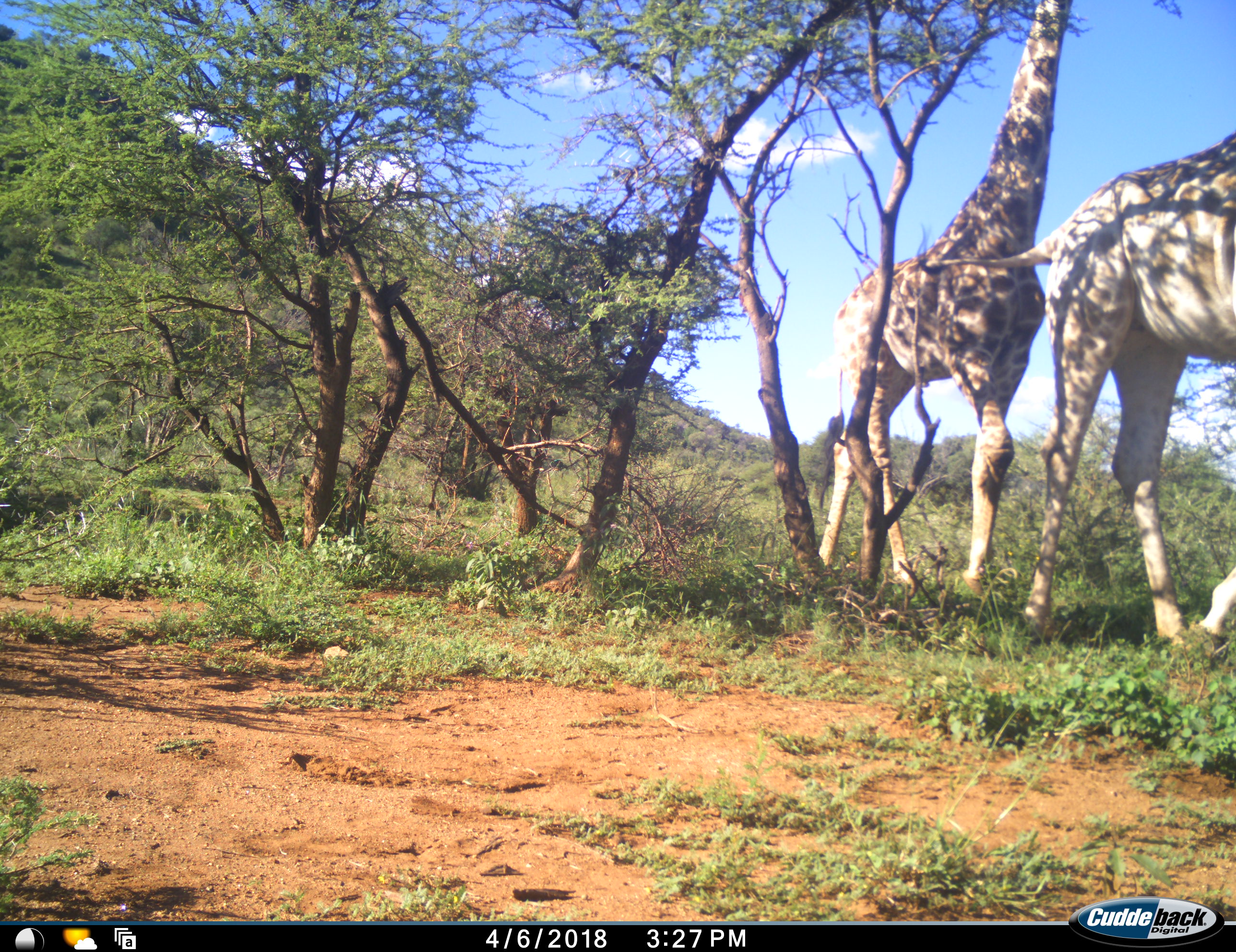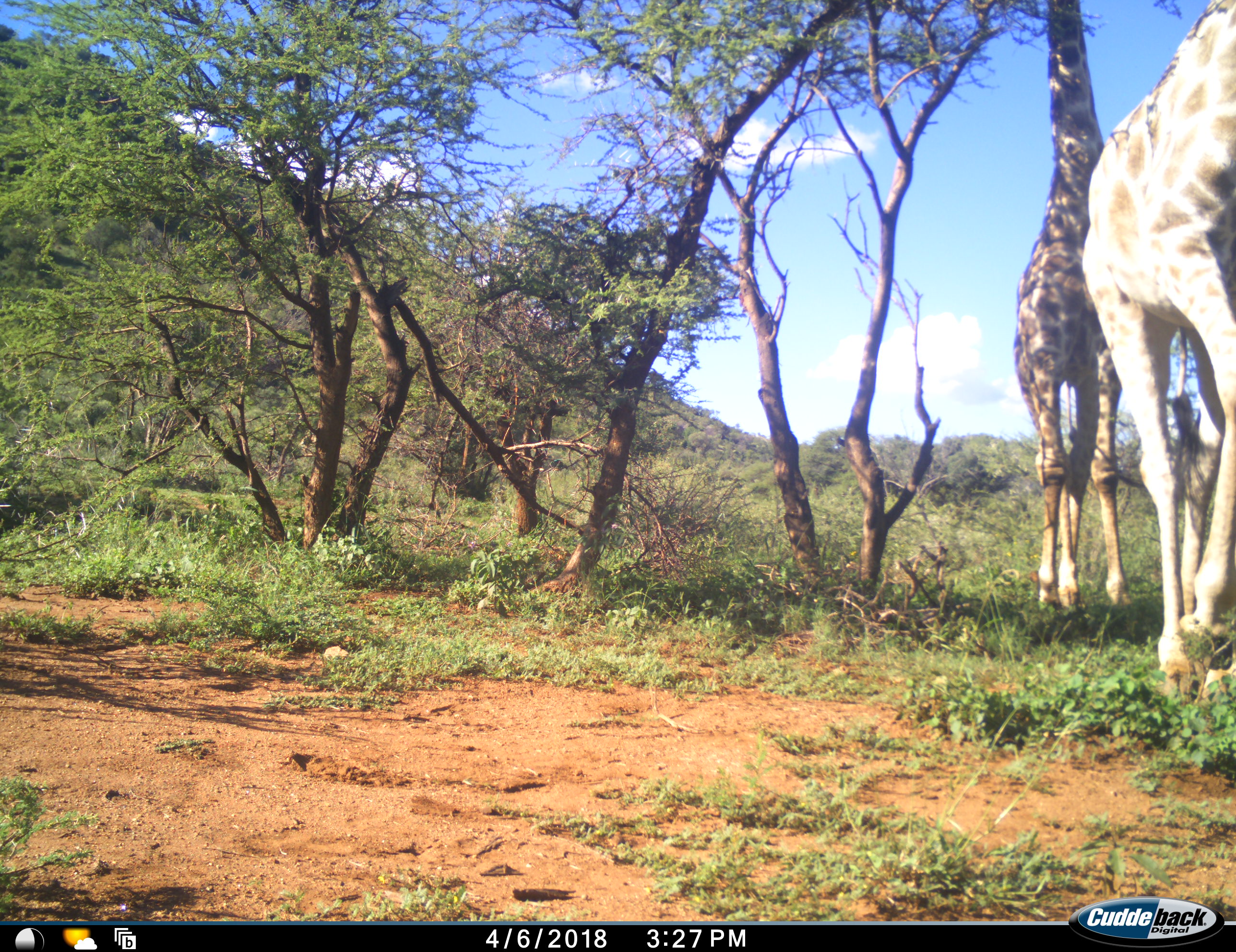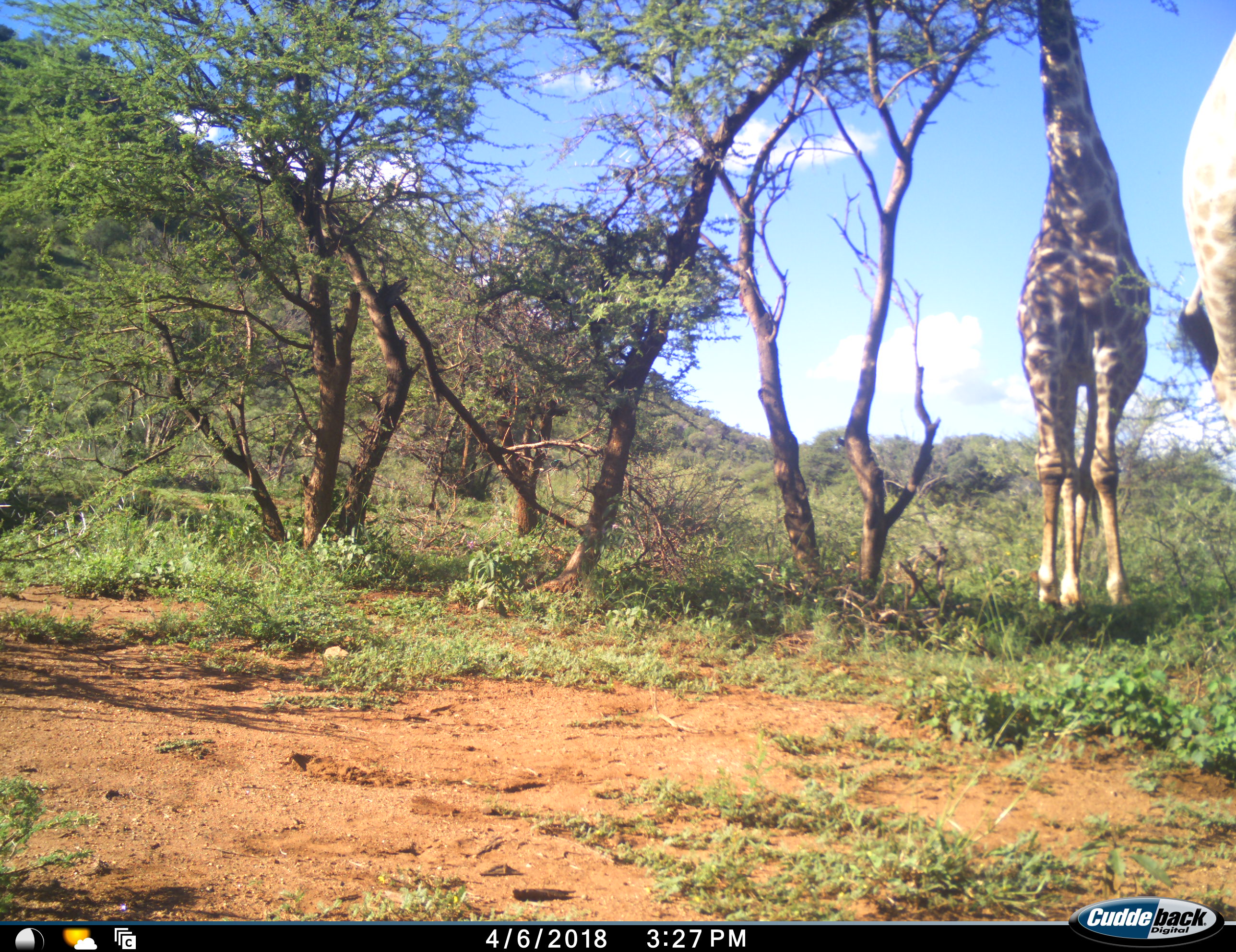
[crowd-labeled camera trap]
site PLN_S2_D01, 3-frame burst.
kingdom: Animalia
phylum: Chordata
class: Mammalia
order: Artiodactyla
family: Giraffidae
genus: Giraffa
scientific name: Giraffa camelopardalis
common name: giraffe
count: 2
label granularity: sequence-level